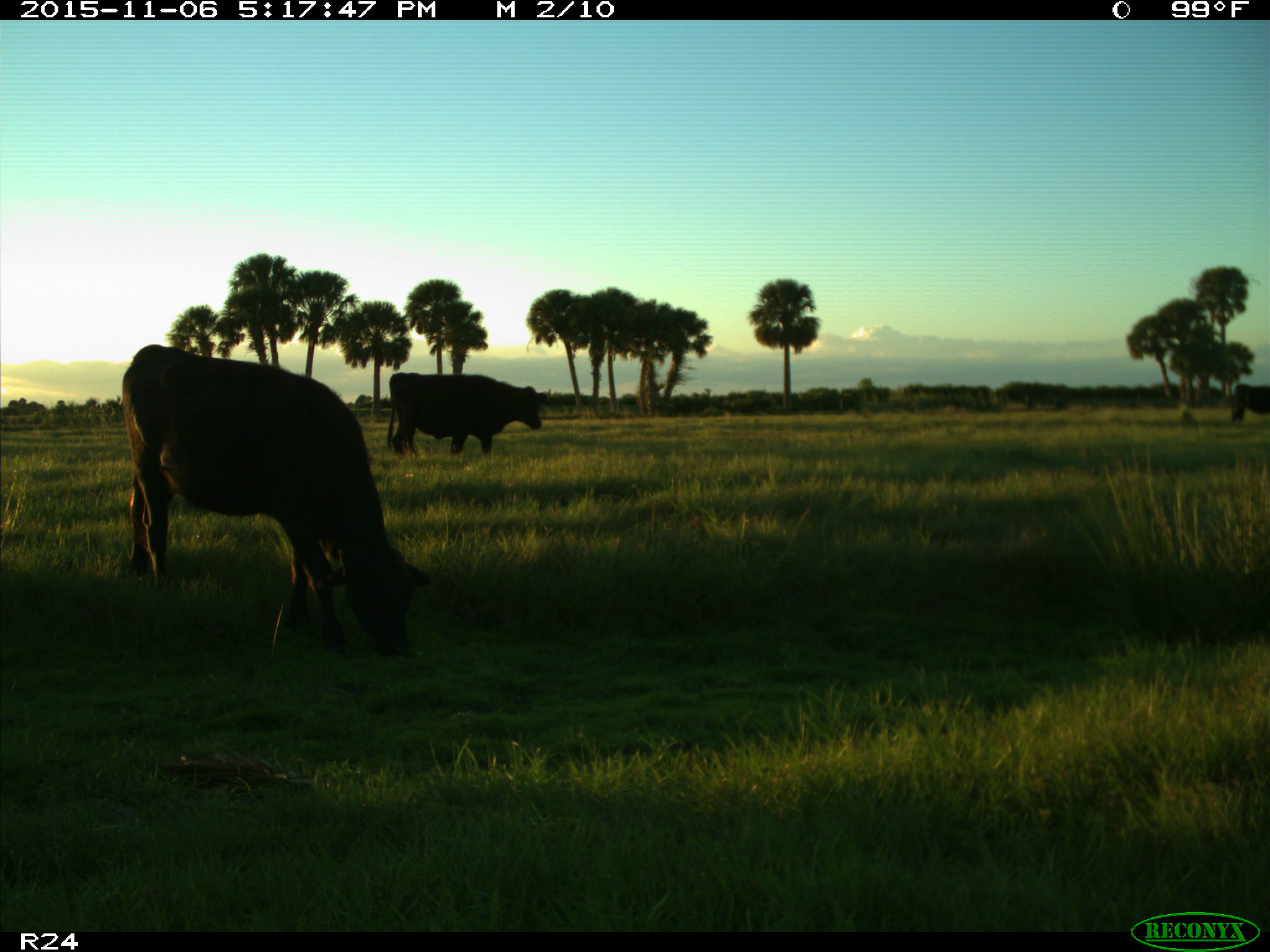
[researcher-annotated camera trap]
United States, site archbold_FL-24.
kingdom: Animalia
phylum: Chordata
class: Mammalia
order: Artiodactyla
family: Bovidae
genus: Bos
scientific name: Bos taurus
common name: domestic cow